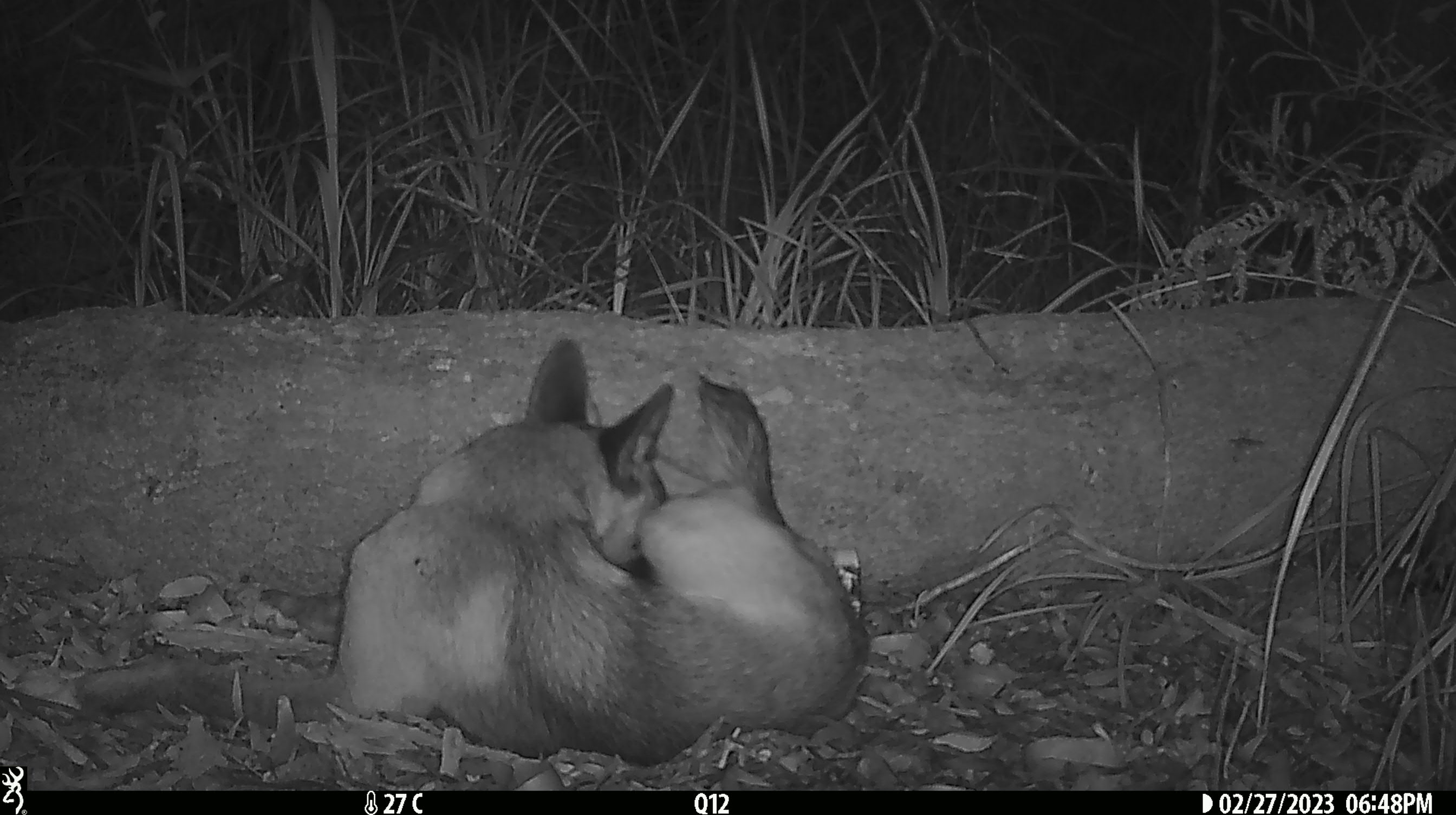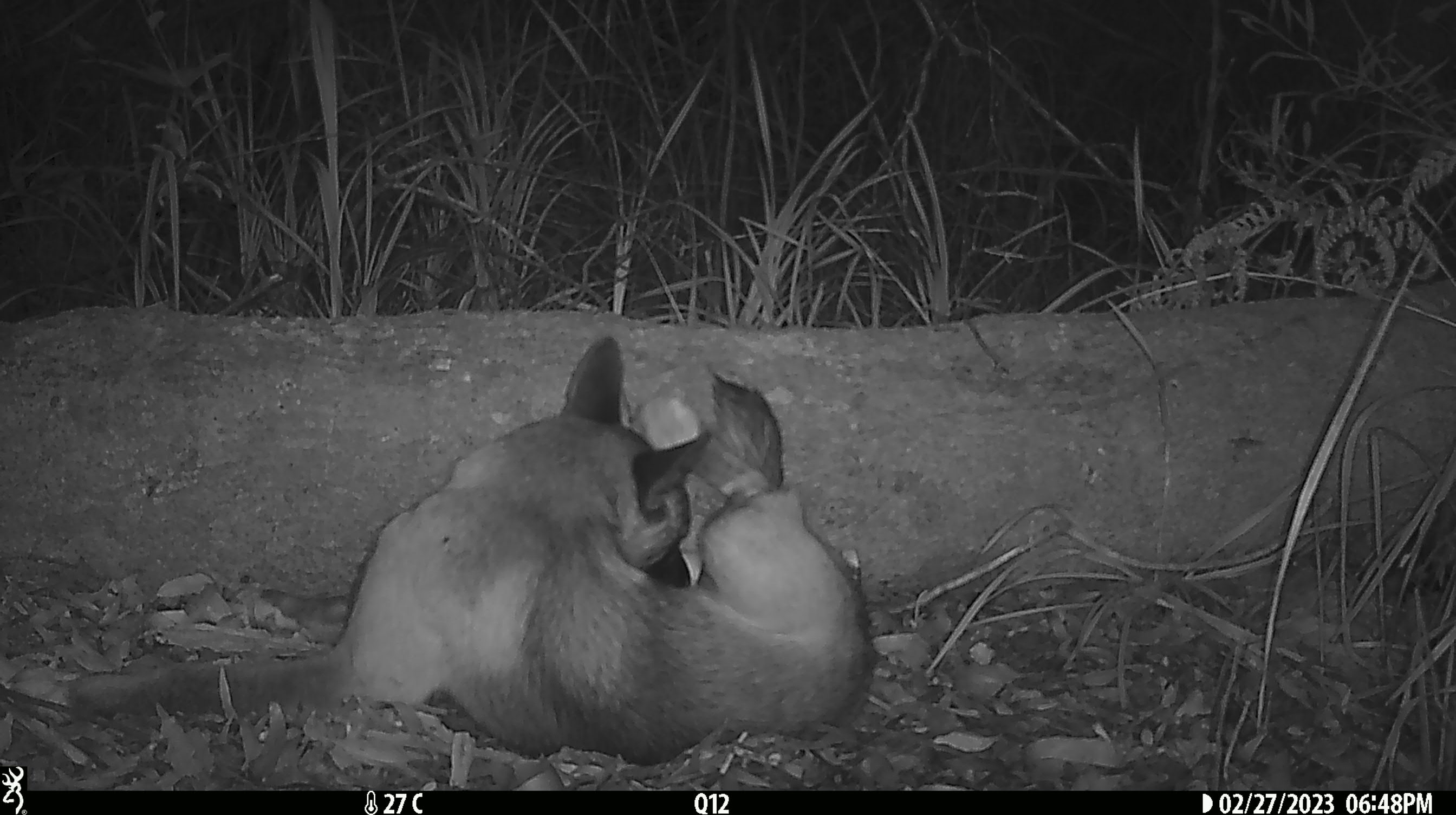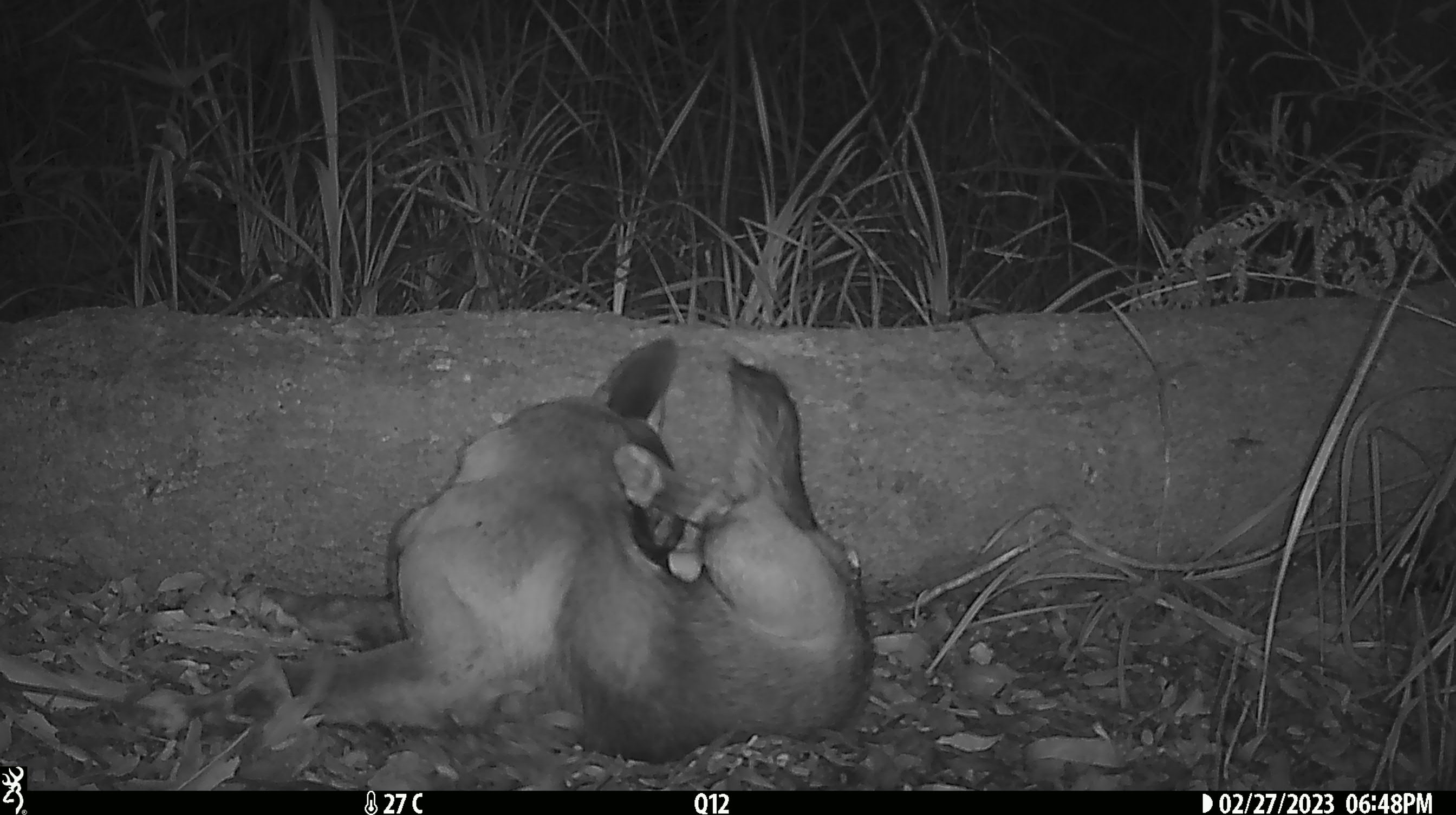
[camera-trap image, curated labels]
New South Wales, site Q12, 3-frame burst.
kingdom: Animalia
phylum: Chordata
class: Mammalia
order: Carnivora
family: Canidae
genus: Canis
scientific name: Canis familiaris dingo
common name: dingo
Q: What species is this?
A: Dingo (Canis familiaris dingo).